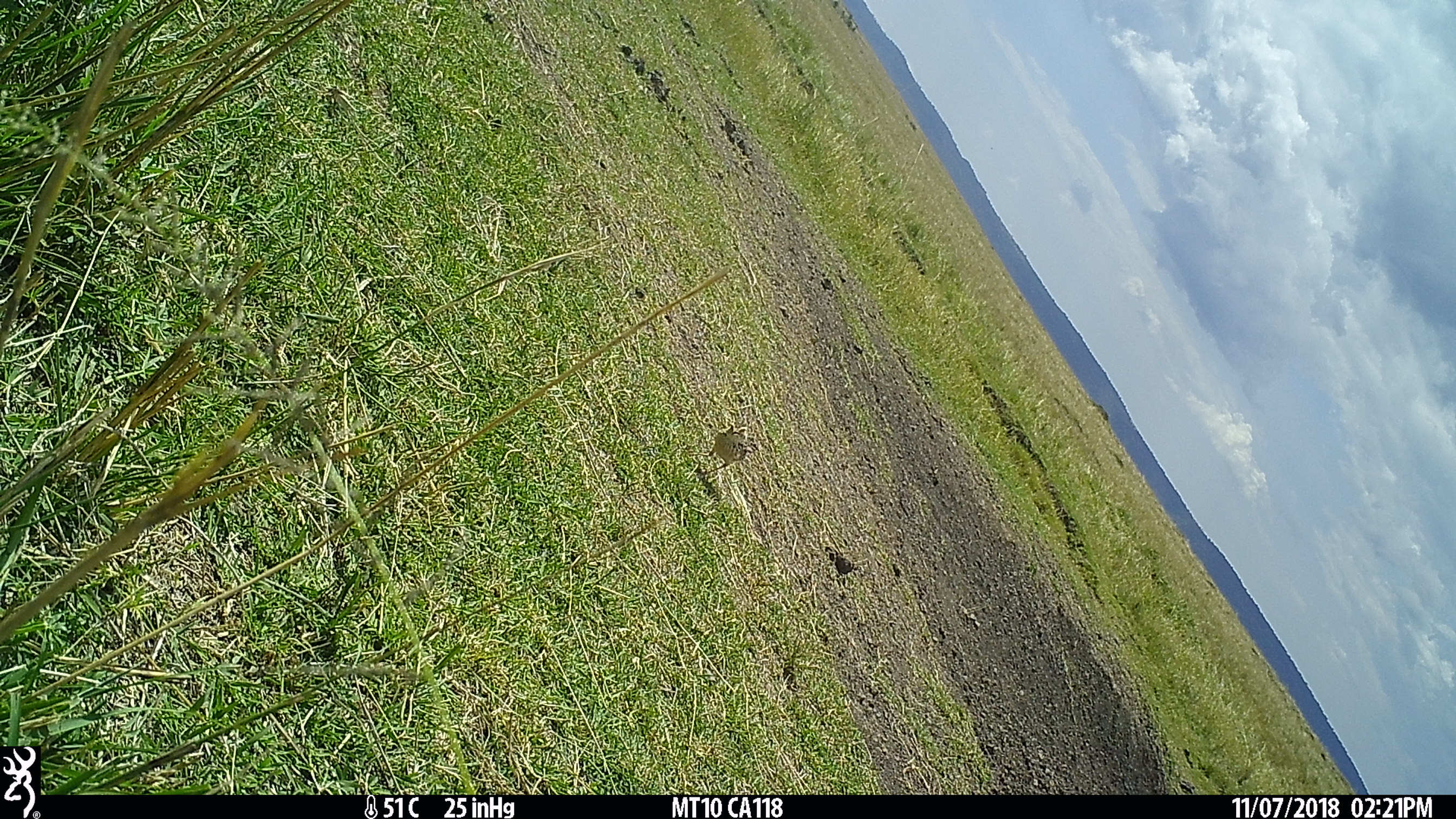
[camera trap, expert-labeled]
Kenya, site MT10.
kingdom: Animalia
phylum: Chordata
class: Aves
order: Passeriformes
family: Alaudidae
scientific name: Alaudidae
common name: lark